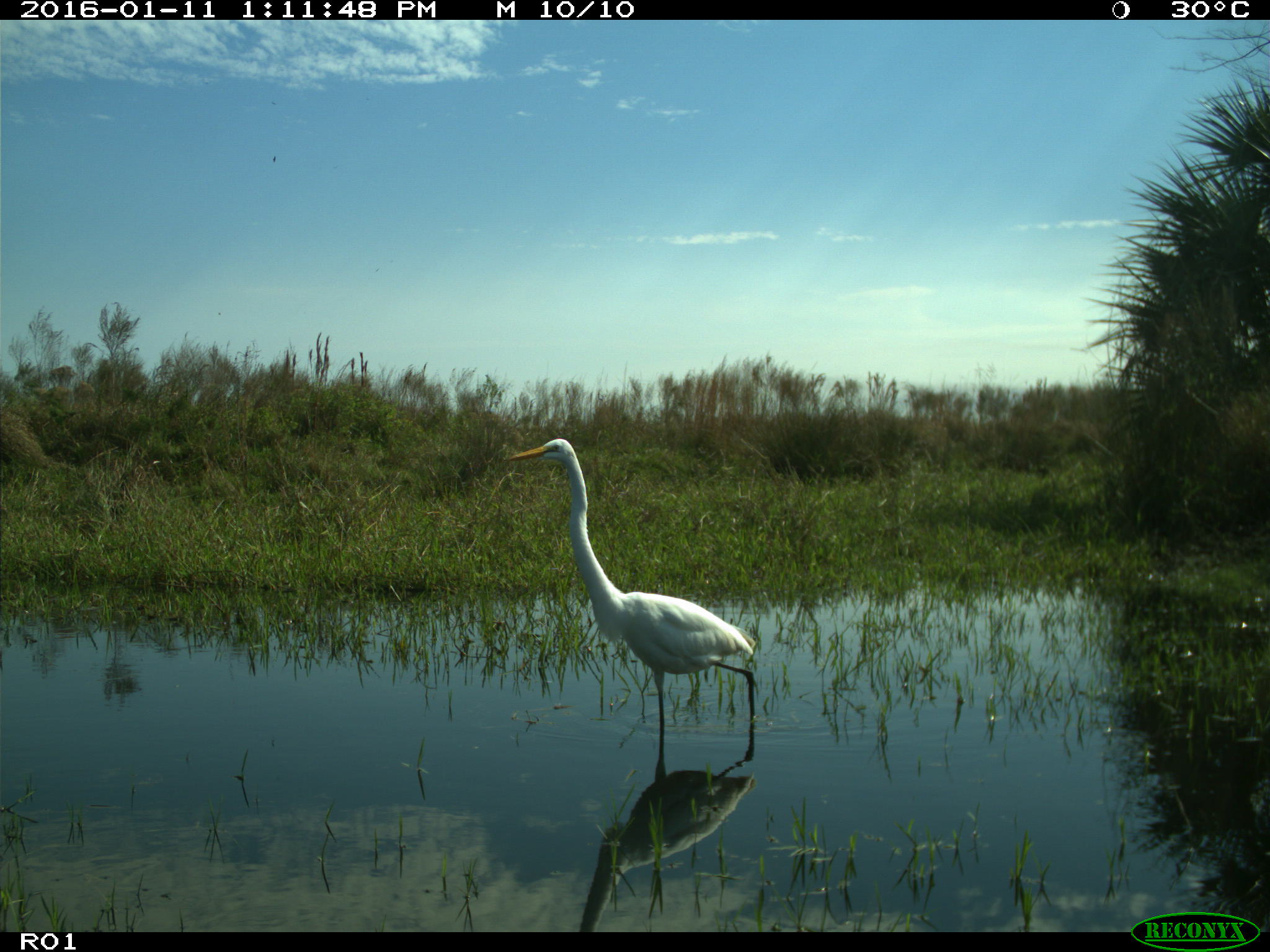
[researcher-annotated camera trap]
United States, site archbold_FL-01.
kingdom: Animalia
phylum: Chordata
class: Aves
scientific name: Aves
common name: birds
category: unidentified bird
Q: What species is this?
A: Unidentified bird (birds) (Aves).